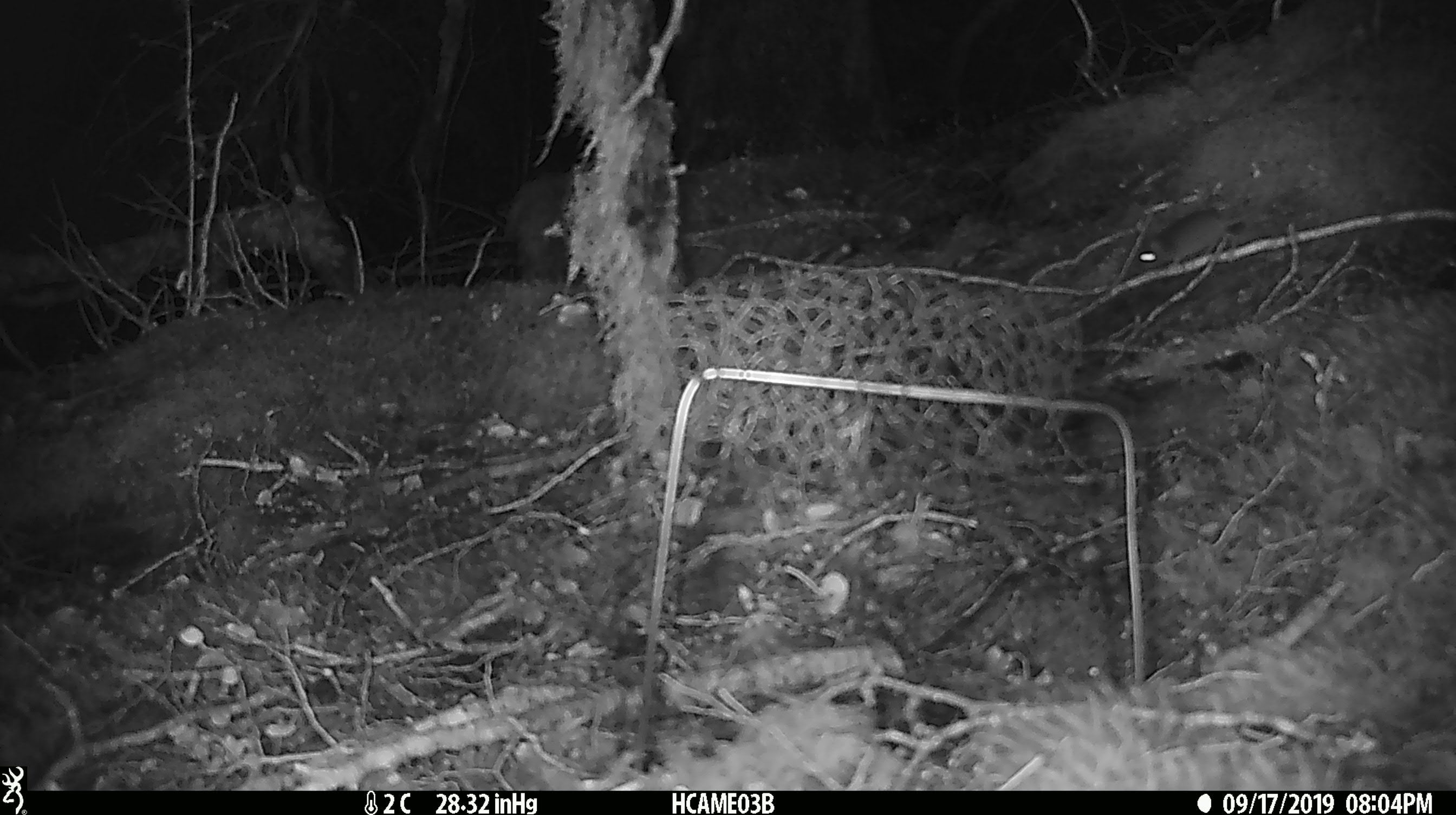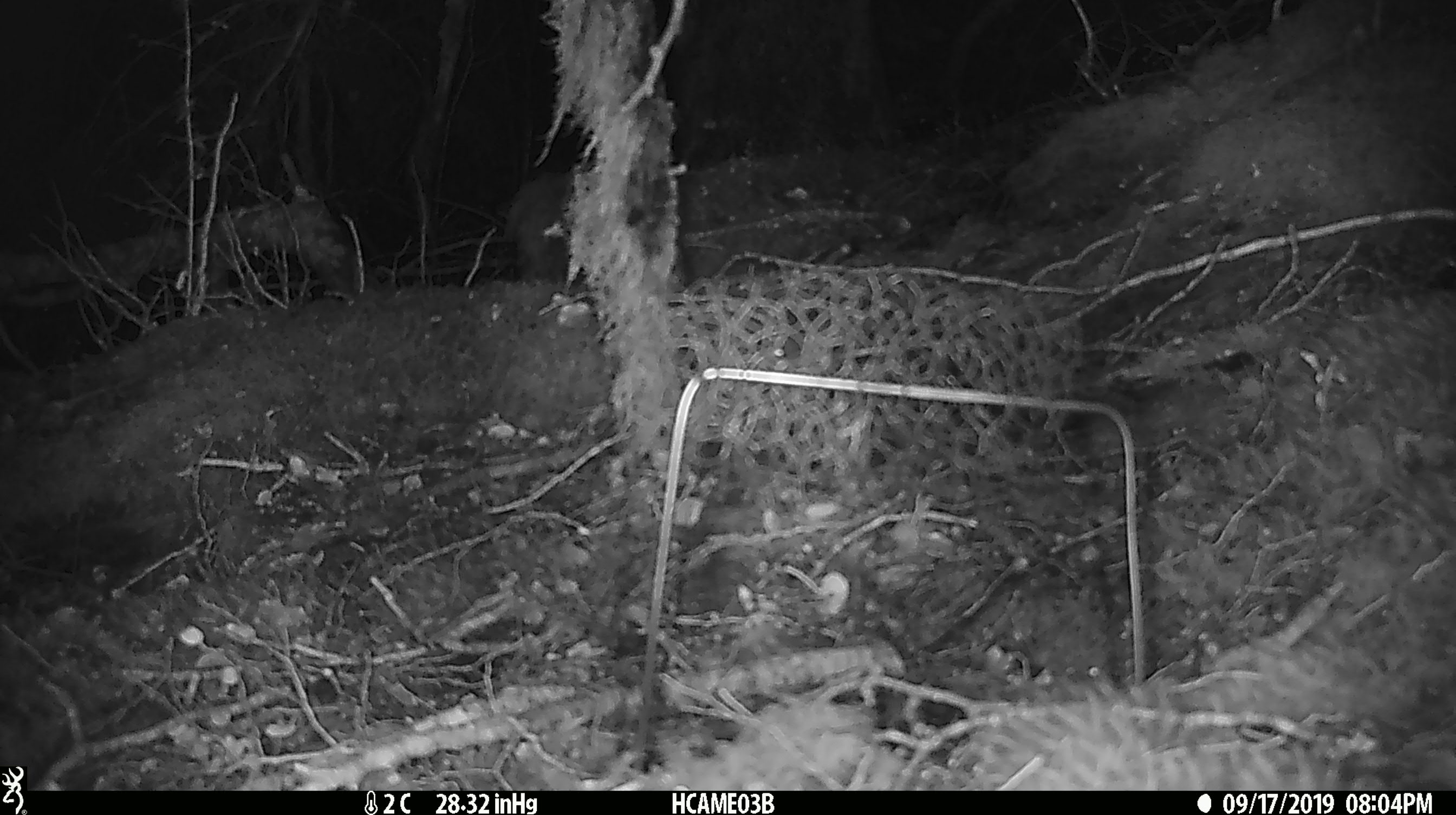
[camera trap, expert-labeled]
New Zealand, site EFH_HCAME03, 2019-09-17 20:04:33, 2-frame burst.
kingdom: Animalia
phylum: Chordata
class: Mammalia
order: Rodentia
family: Muridae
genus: Mus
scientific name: Mus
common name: mouse